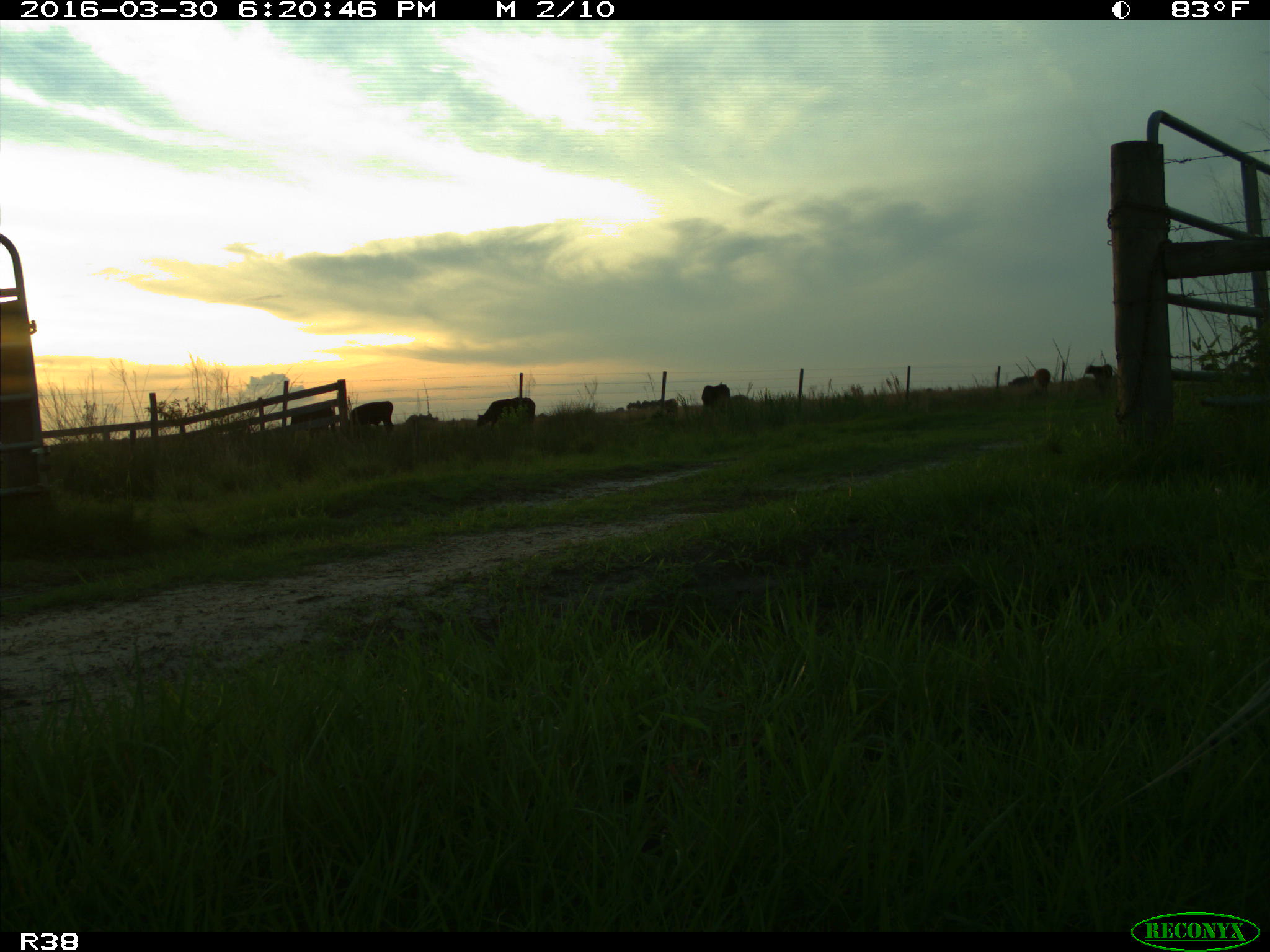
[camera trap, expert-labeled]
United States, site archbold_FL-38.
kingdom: Animalia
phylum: Chordata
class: Mammalia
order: Artiodactyla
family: Bovidae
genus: Bos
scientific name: Bos taurus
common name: domestic cow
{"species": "Bos taurus (domestic cow)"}